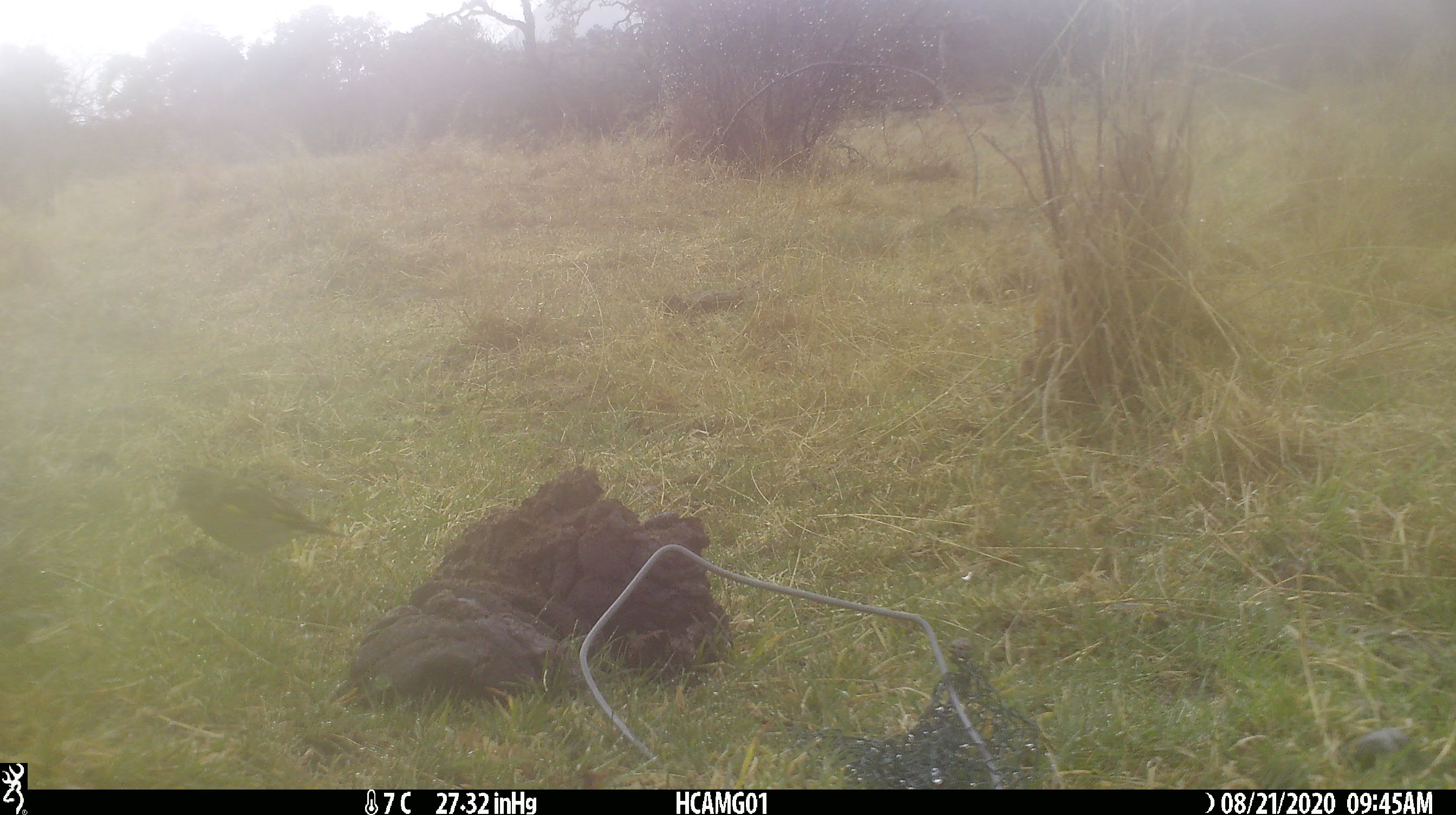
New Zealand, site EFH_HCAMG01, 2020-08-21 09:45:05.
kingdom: Animalia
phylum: Chordata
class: Aves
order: Passeriformes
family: Fringillidae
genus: Chloris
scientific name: Chloris chloris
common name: greenfinch